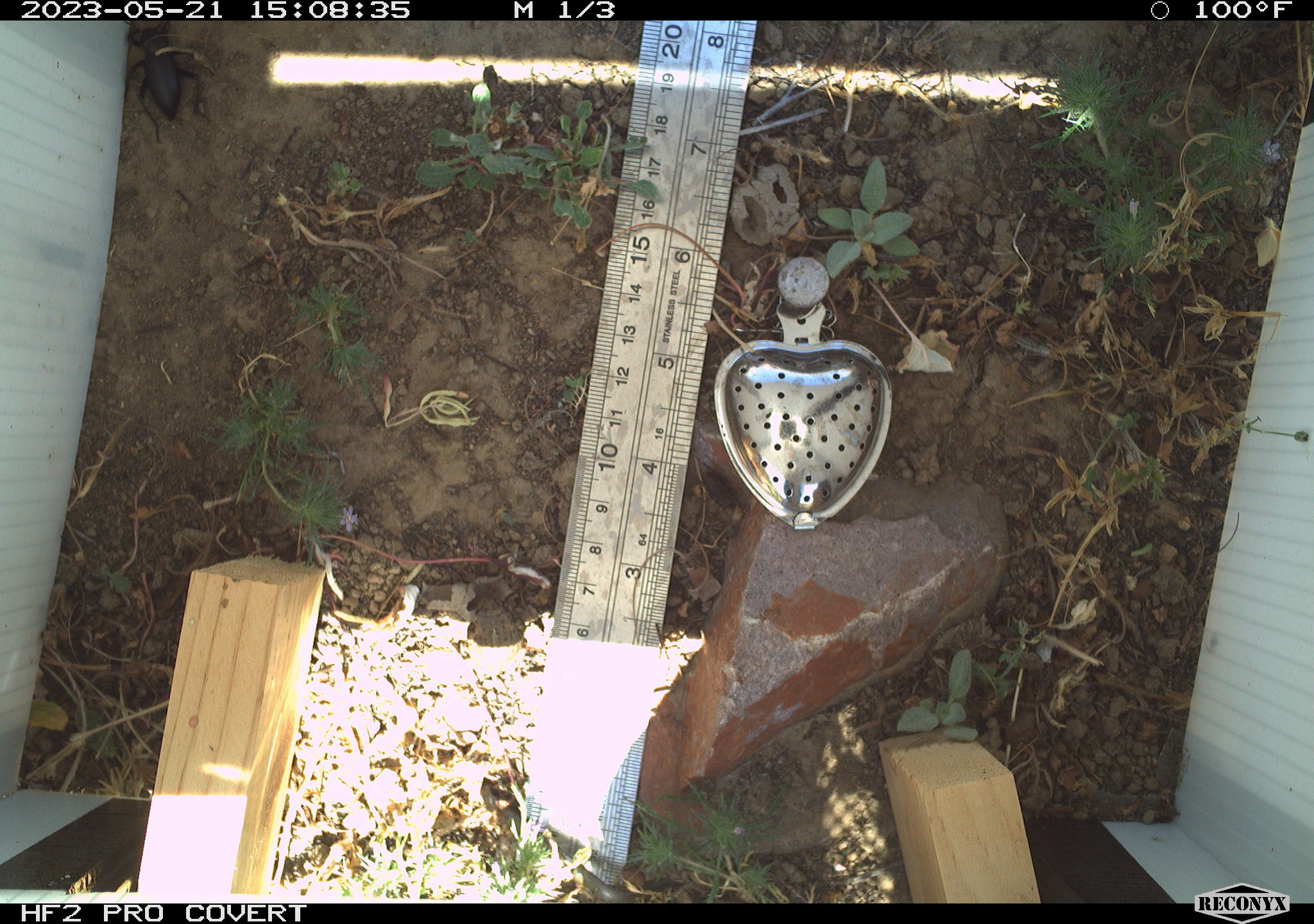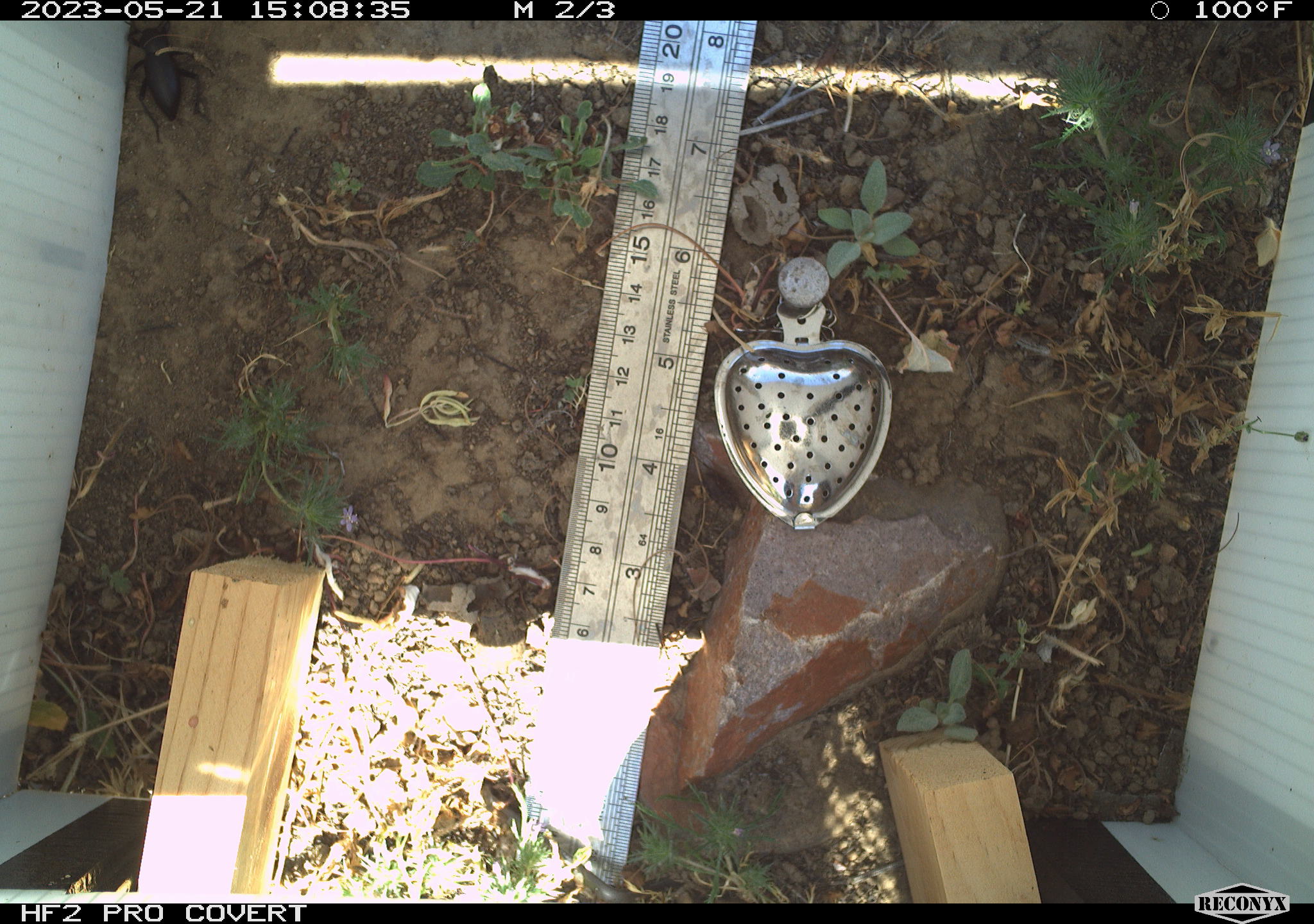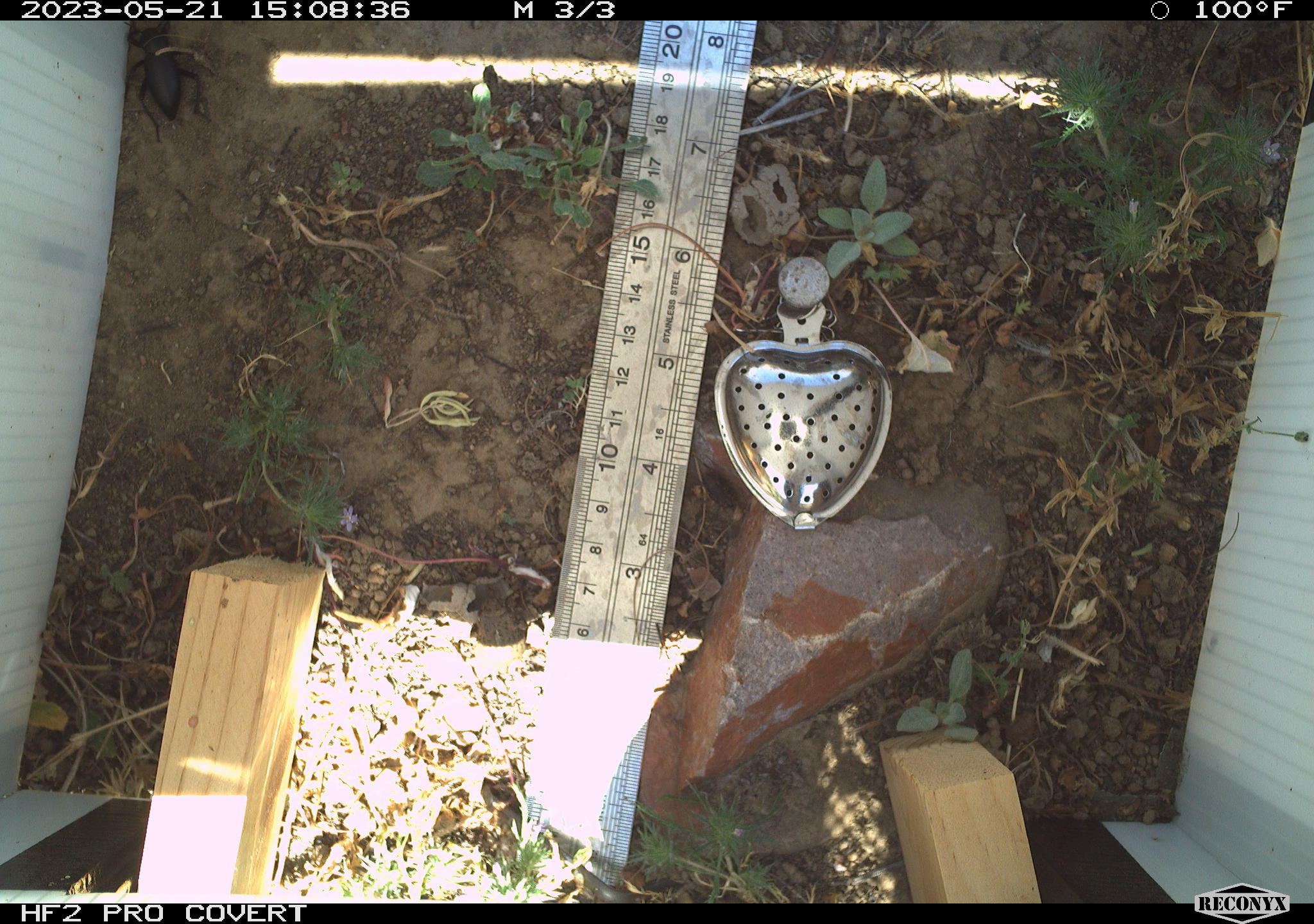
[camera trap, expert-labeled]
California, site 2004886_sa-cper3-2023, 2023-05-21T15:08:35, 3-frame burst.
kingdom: Animalia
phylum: Arthropoda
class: Insecta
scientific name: Insecta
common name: insect